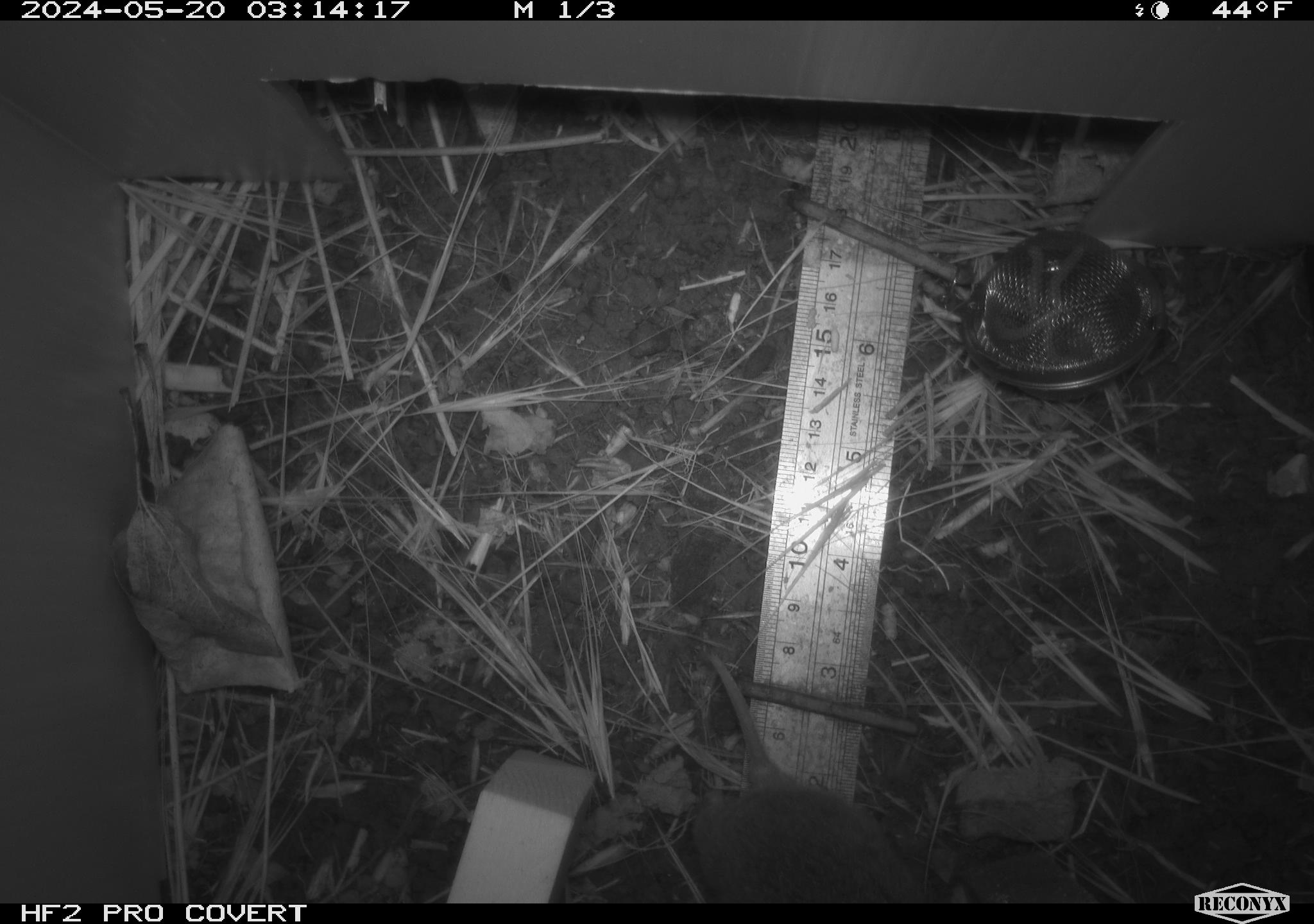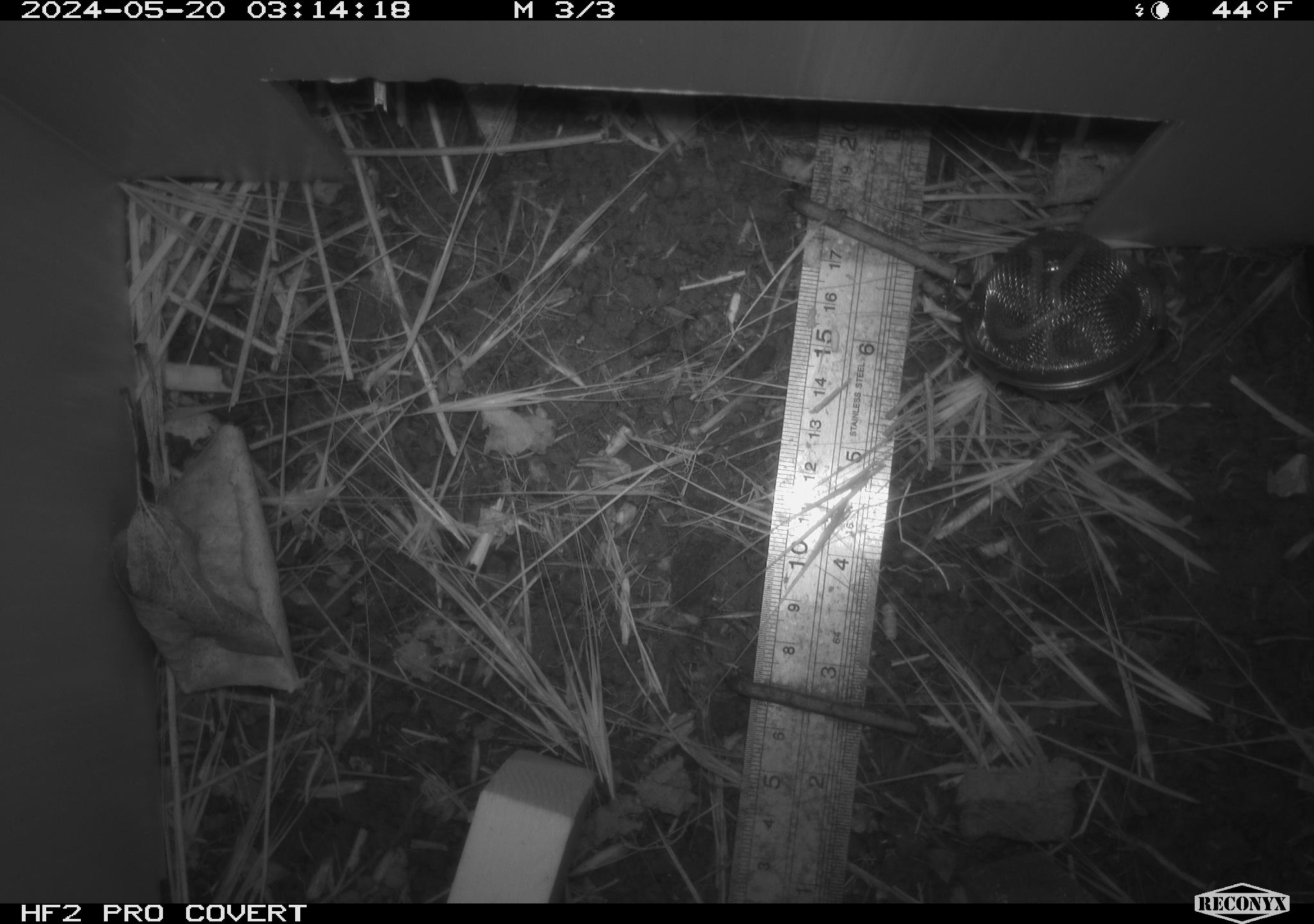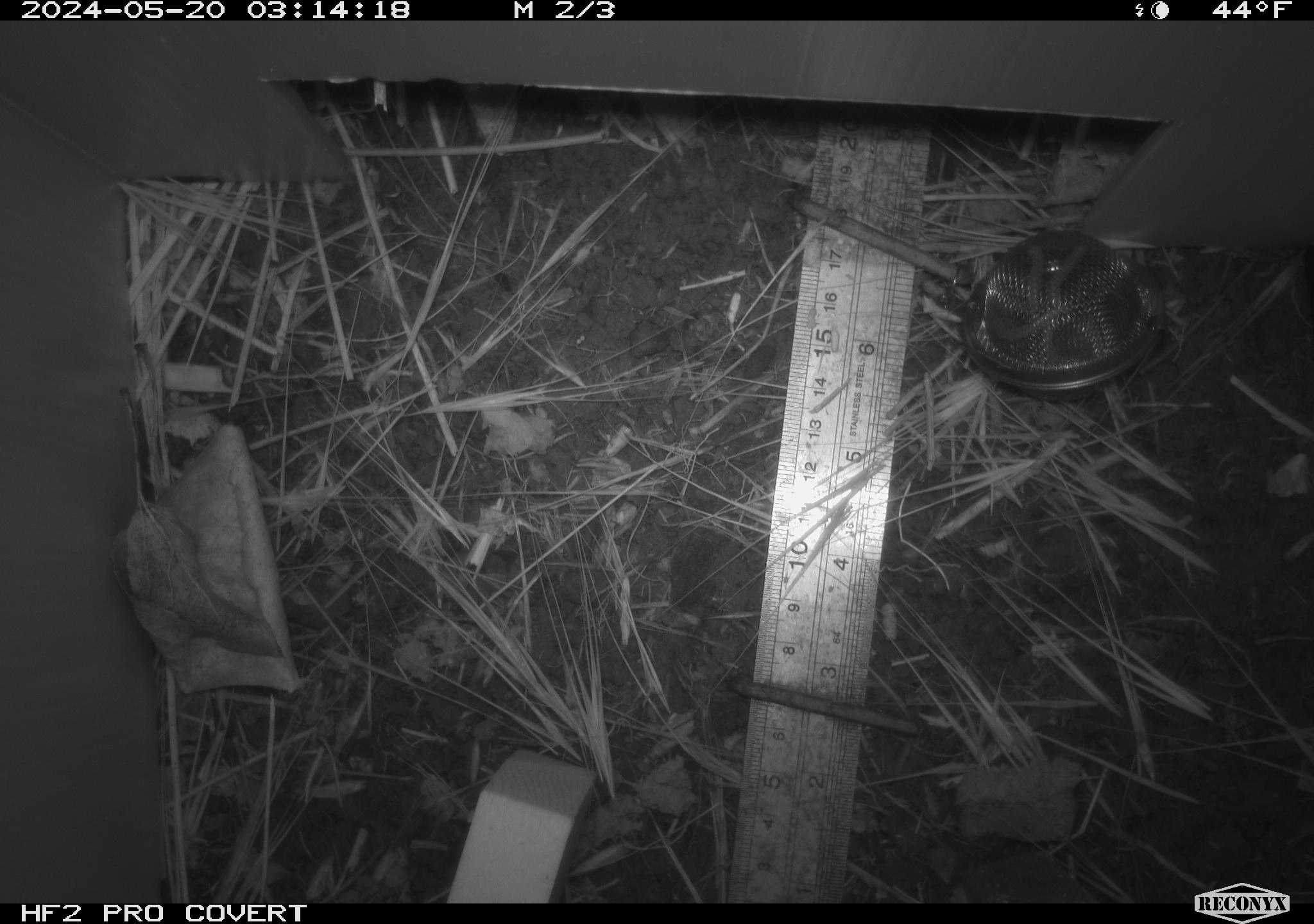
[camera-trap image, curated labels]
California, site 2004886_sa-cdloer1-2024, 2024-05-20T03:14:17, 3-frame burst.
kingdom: Animalia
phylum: Chordata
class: Mammalia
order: Rodentia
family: Cricetidae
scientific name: Arvicolinae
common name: voles, lemmings, and muskrats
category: arvicolinae subfamily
Arvicolinae subfamily (voles, lemmings, and muskrats) (Arvicolinae).